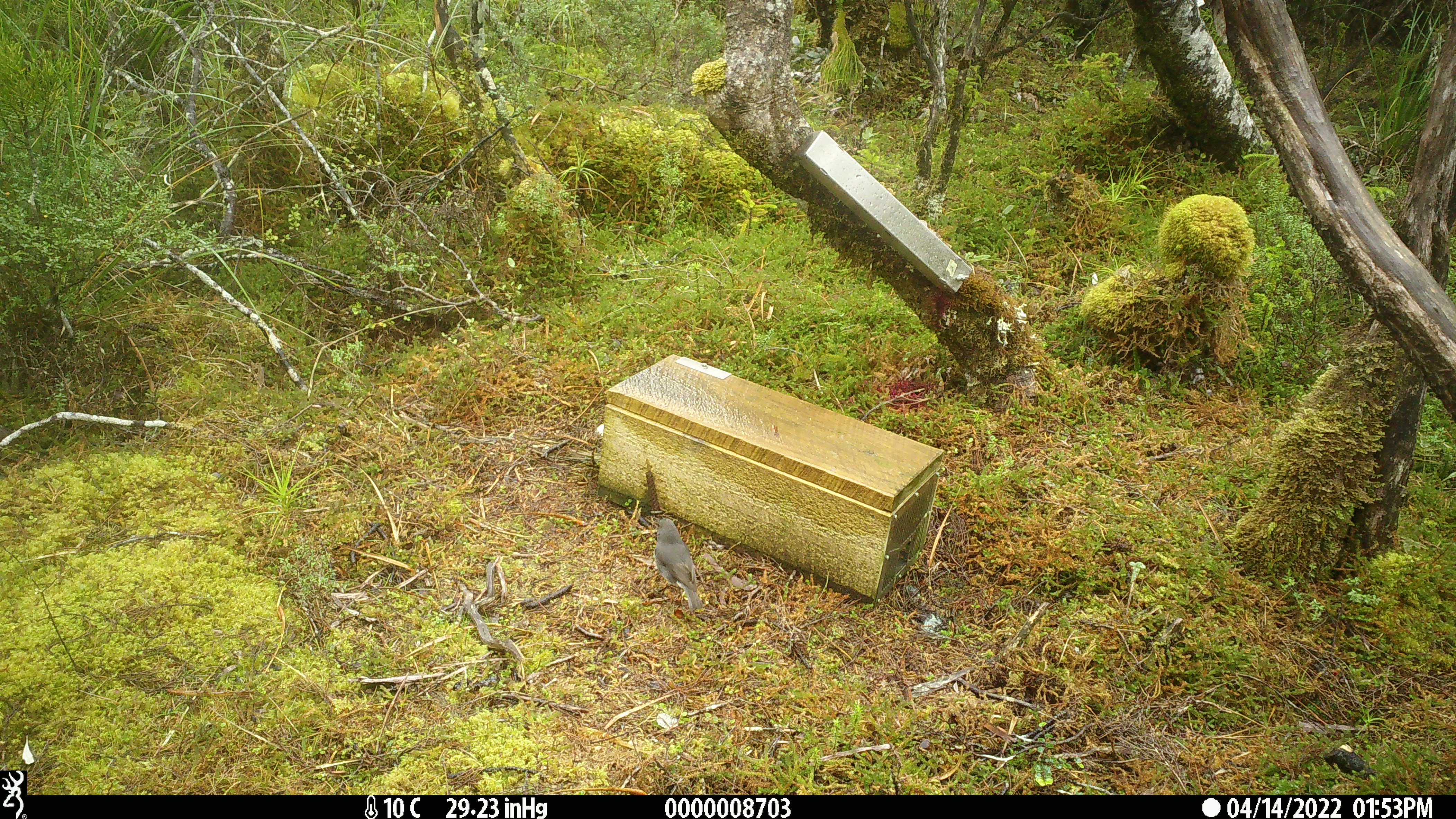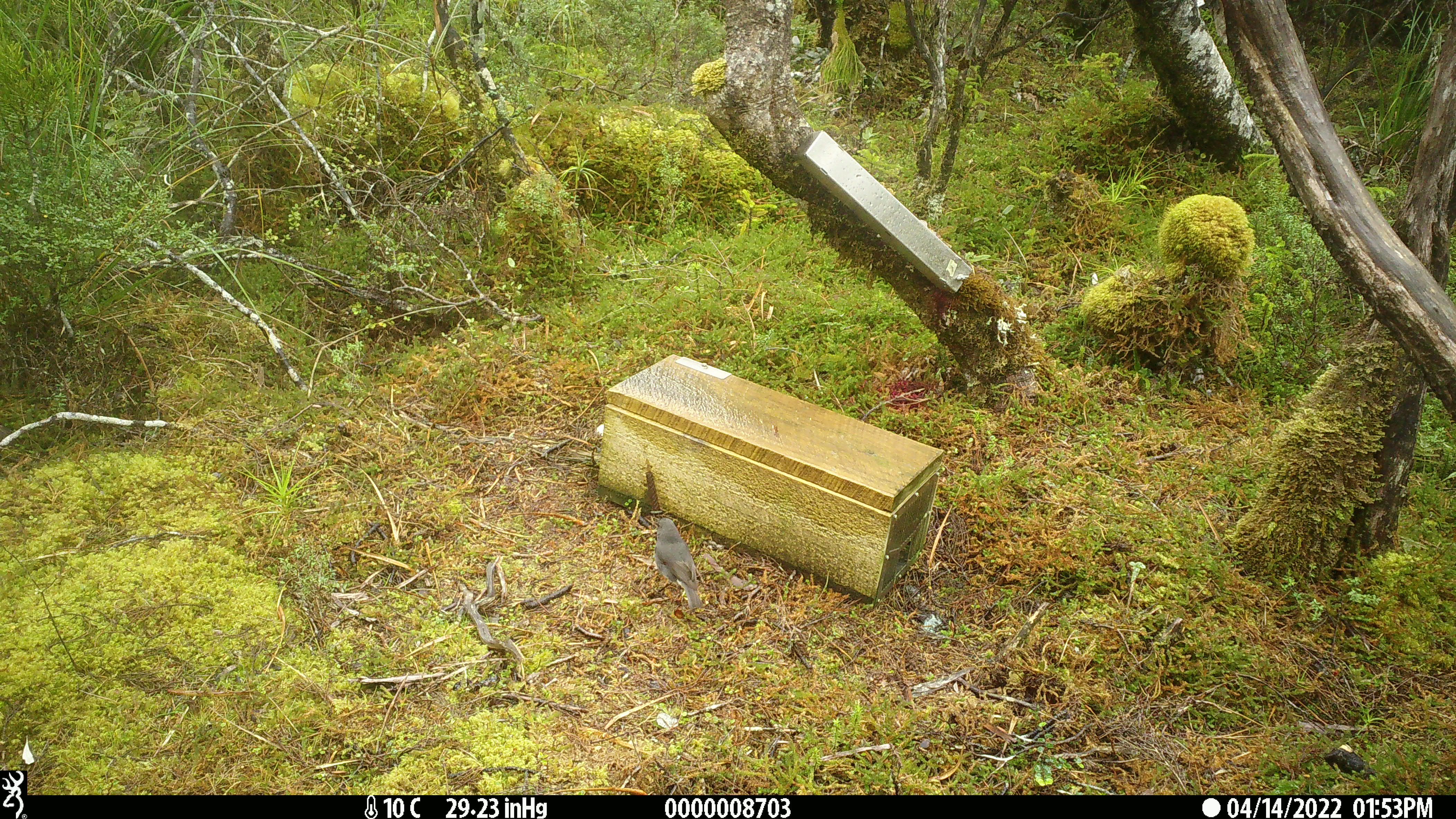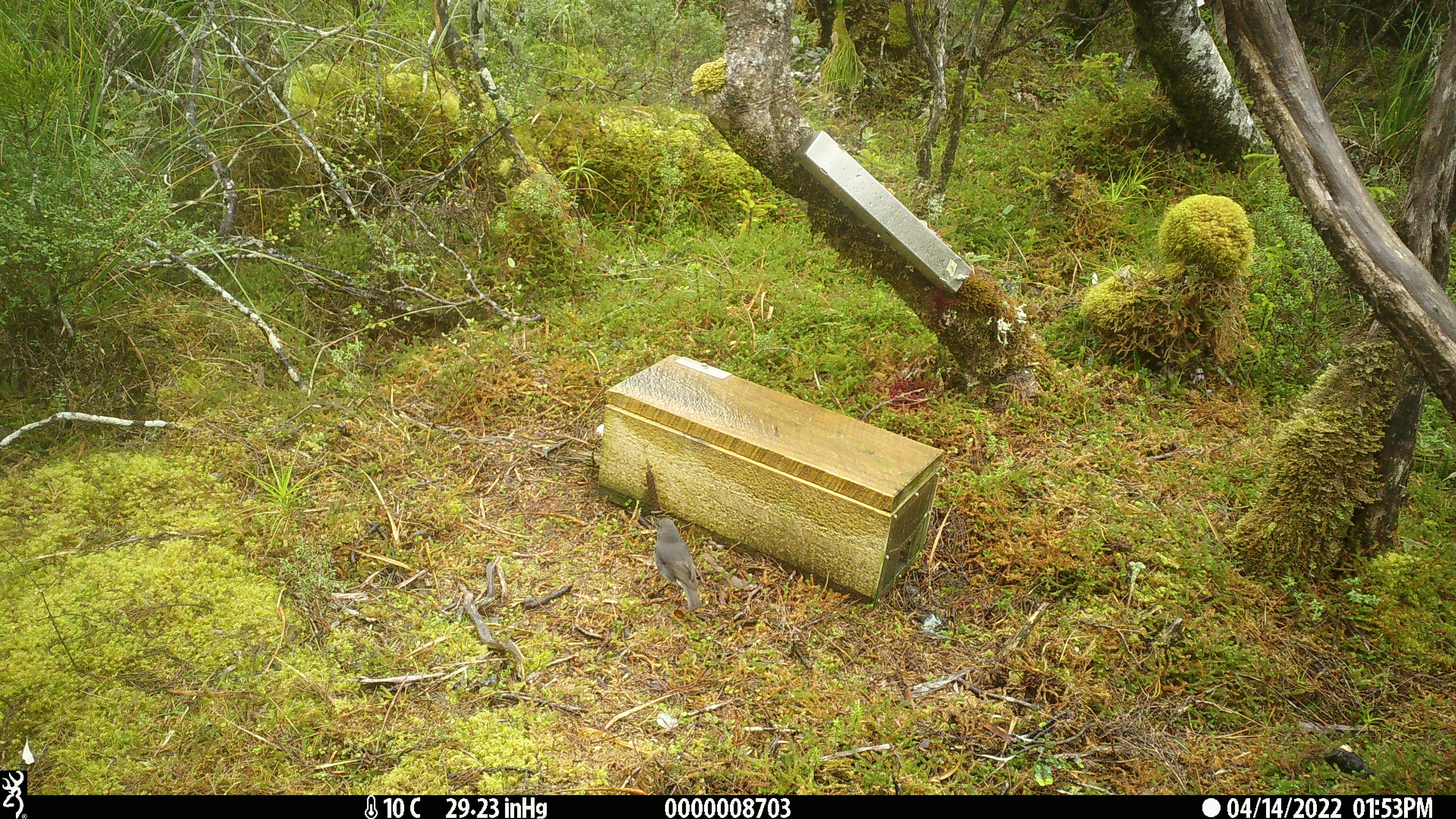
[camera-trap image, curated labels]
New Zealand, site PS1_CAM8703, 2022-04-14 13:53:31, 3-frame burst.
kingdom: Animalia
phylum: Chordata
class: Aves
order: Passeriformes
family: Petroicidae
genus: Petroica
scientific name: Petroica australis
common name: new zealand robin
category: robin